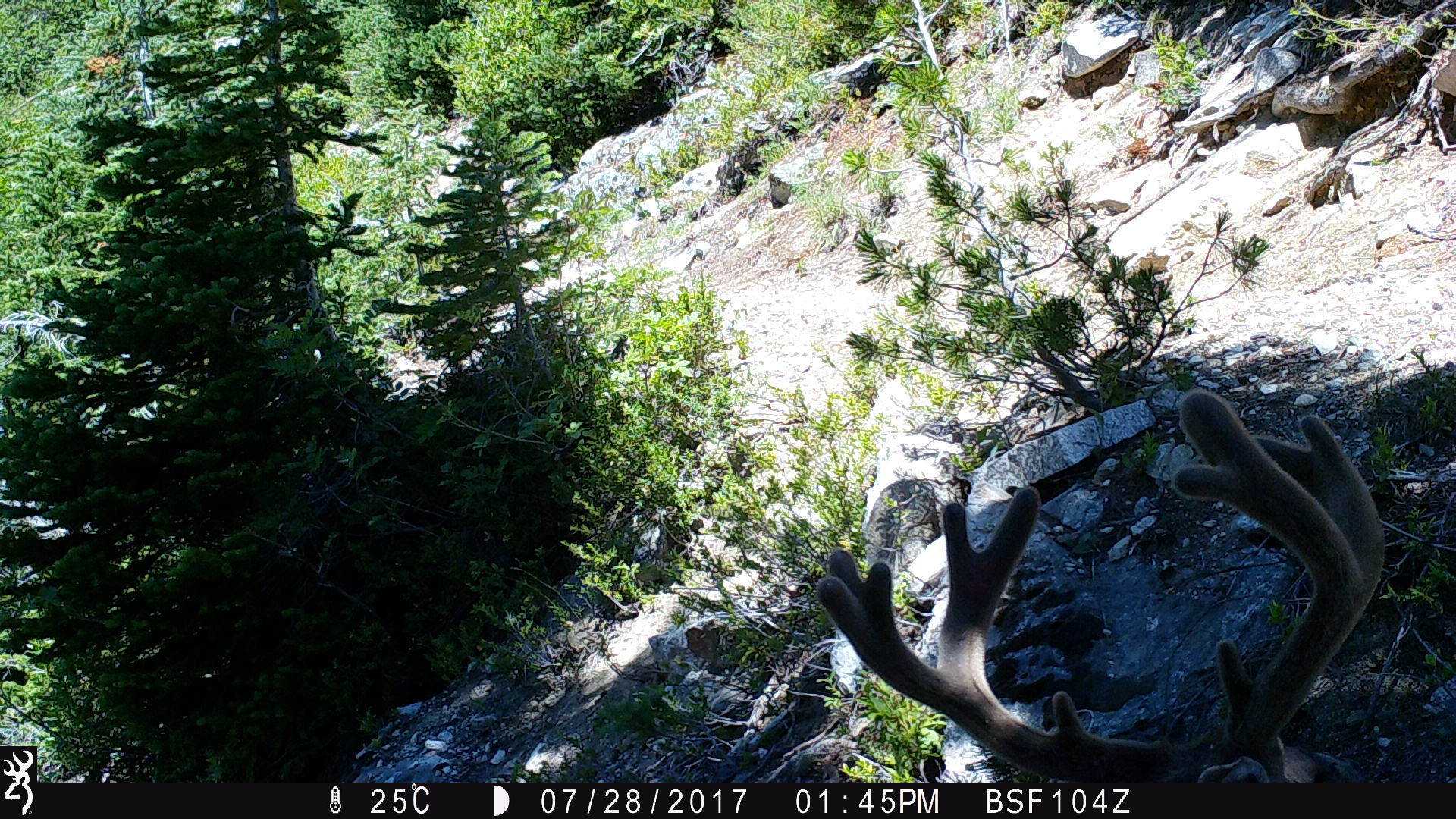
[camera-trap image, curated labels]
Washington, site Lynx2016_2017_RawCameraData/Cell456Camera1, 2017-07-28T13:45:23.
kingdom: Animalia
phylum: Chordata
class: Mammalia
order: Artiodactyla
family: Cervidae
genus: Odocoileus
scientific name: Odocoileus hemionus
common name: mule deer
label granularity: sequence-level